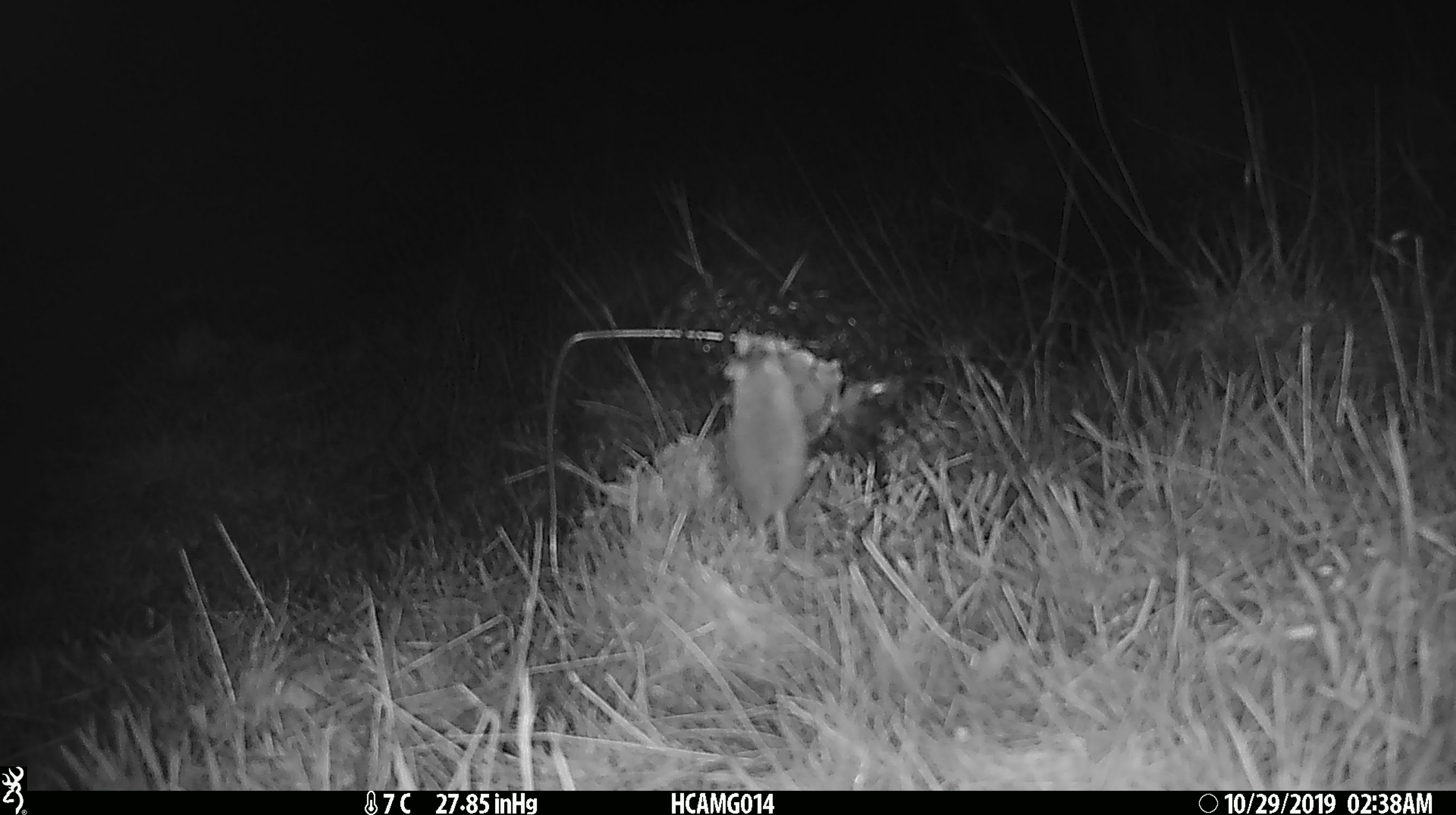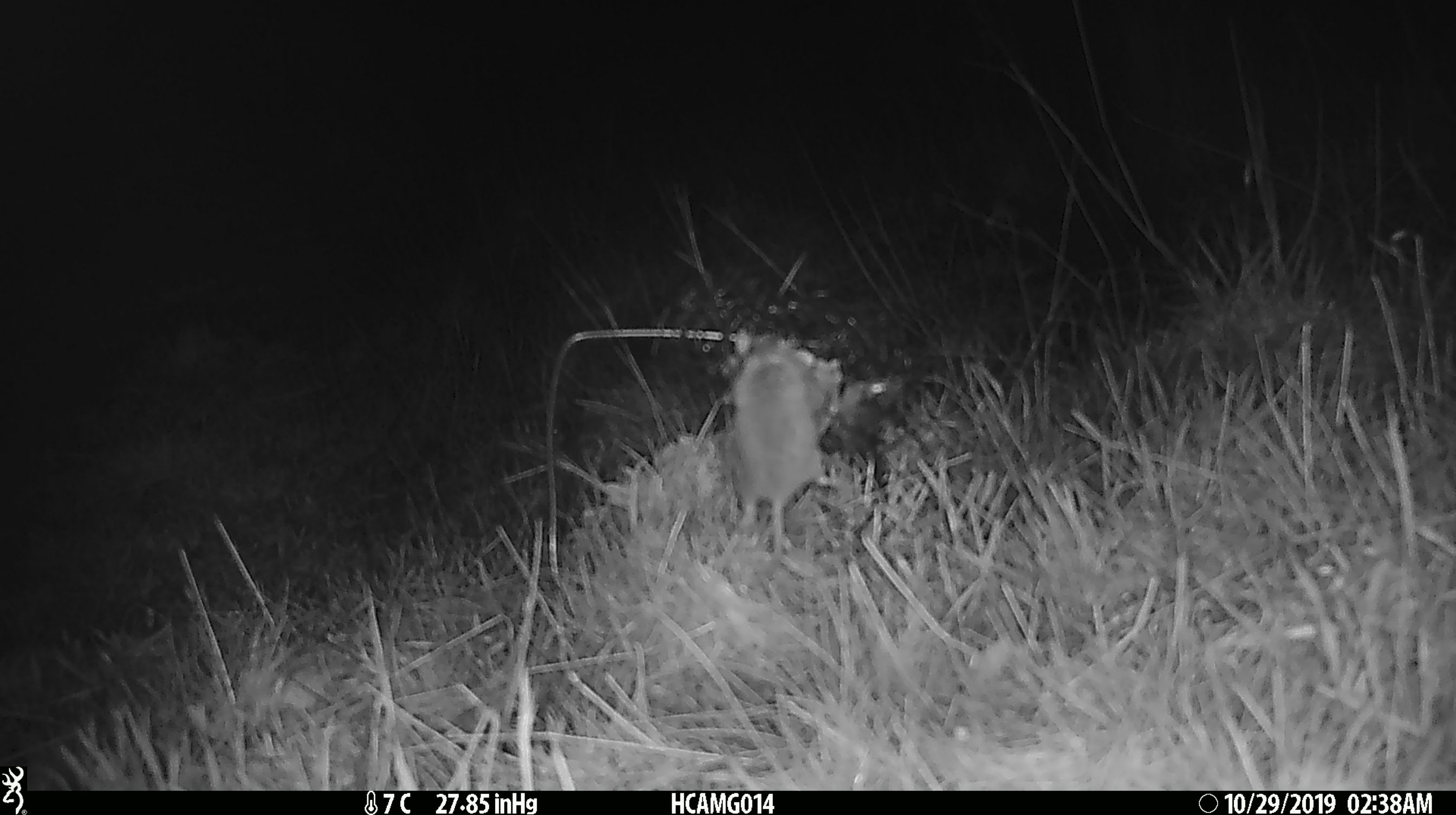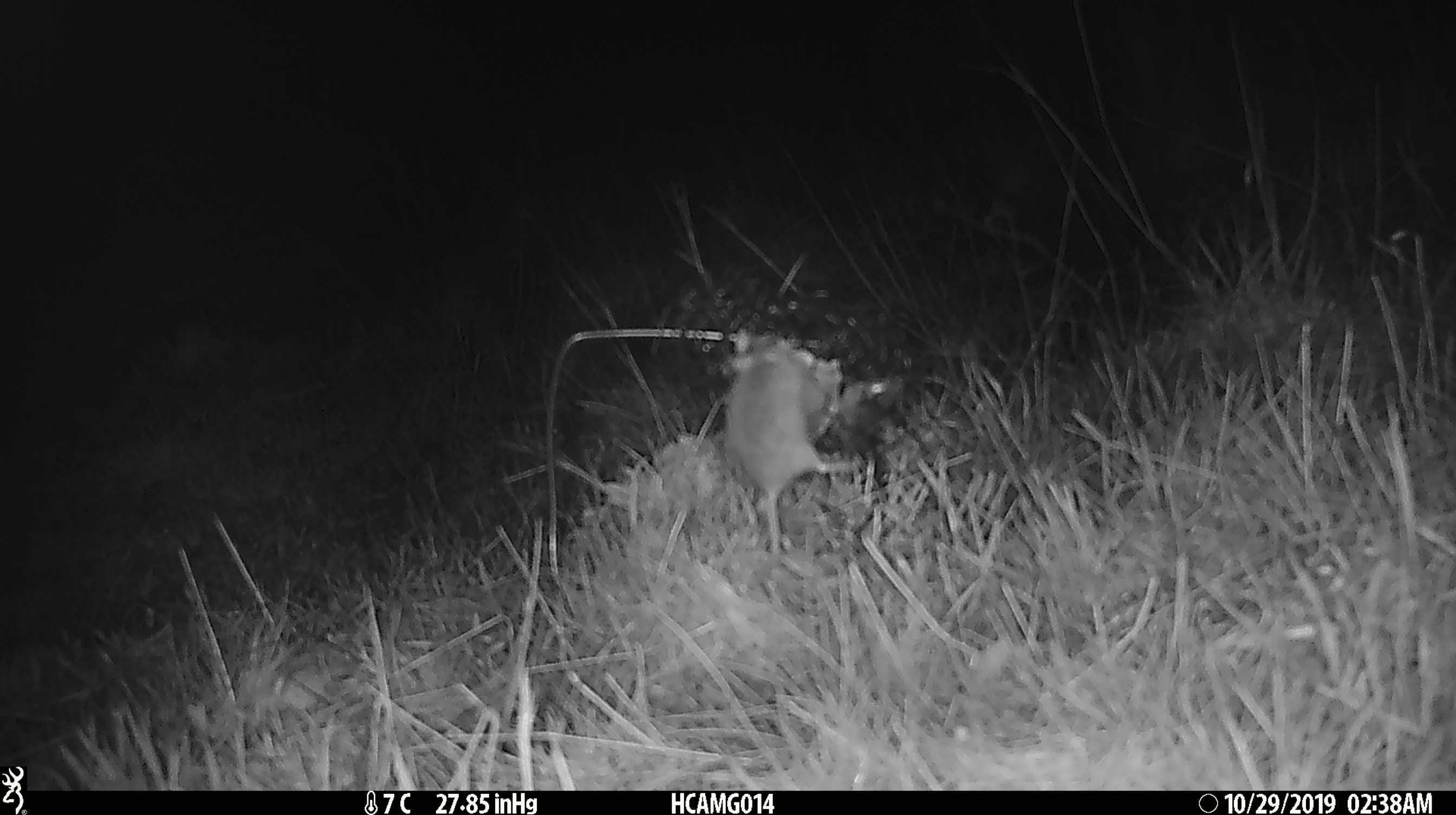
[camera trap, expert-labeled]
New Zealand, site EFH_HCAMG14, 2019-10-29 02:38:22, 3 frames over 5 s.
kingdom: Animalia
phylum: Chordata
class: Mammalia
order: Rodentia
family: Muridae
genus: Mus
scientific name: Mus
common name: mouse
Mouse (Mus).